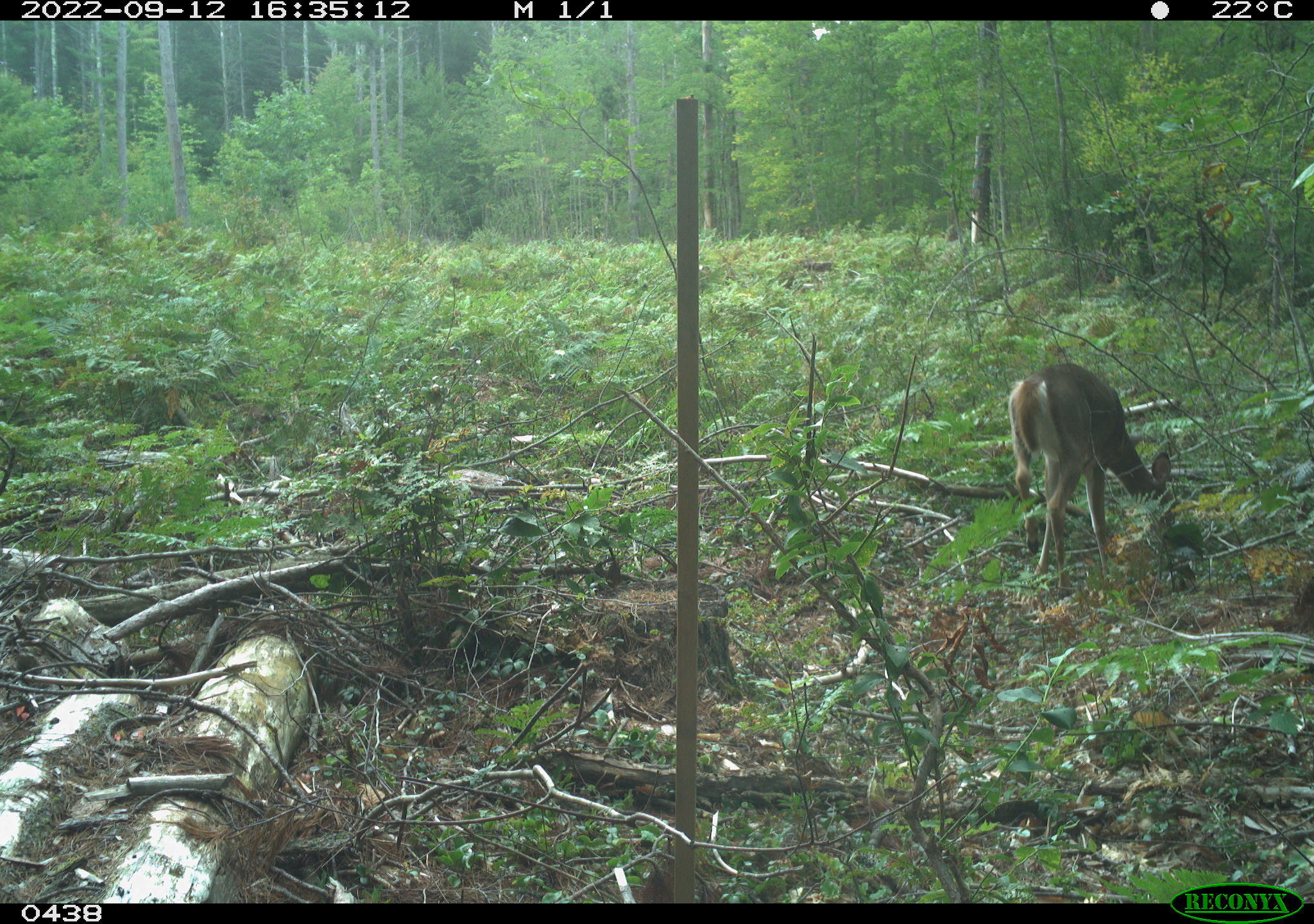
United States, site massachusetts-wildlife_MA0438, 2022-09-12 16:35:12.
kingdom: Animalia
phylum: Chordata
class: Mammalia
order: Artiodactyla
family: Cervidae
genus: Odocoileus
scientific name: Odocoileus virginianus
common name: white-tailed deer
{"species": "white-tailed deer (Odocoileus virginianus)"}